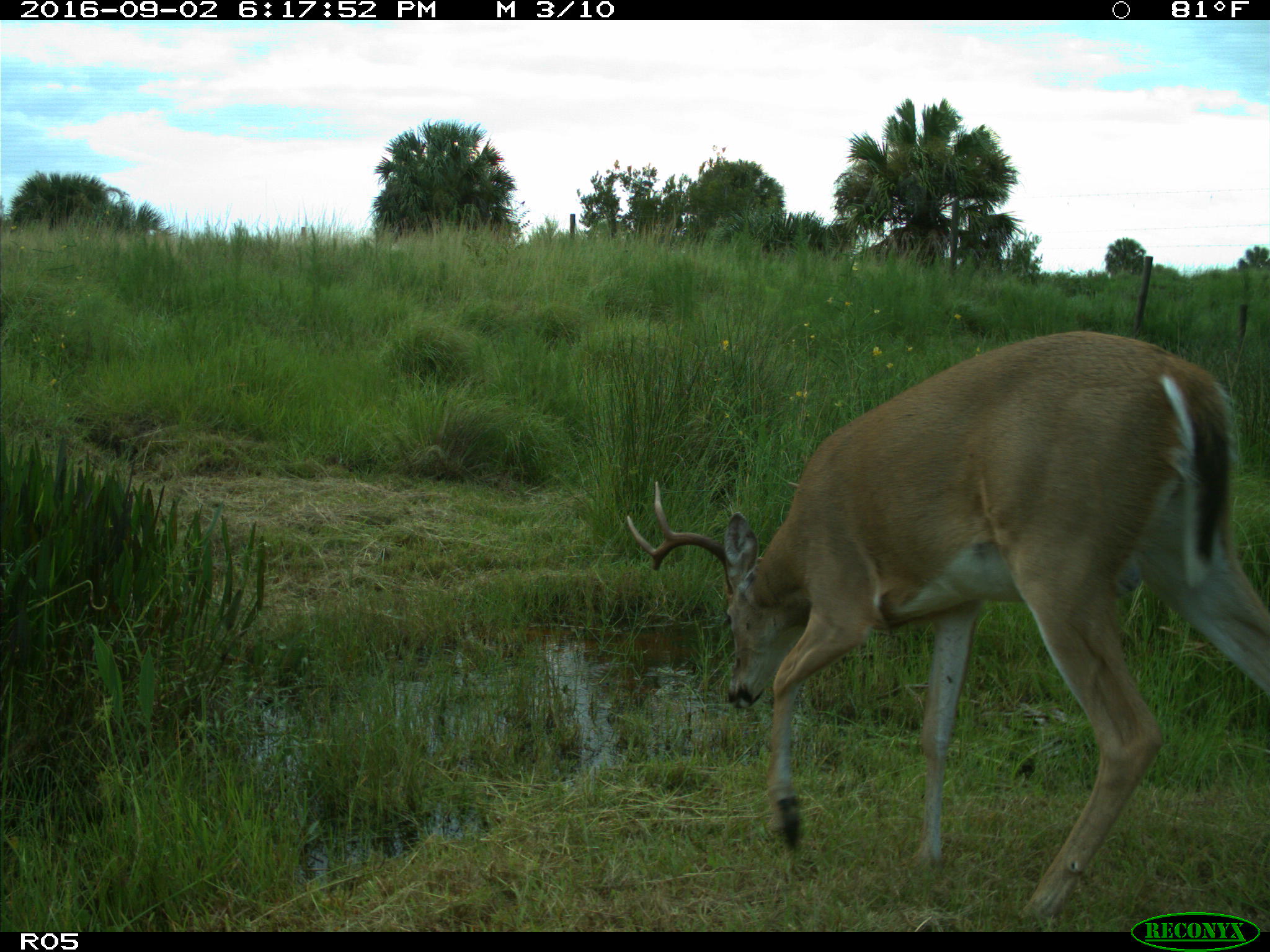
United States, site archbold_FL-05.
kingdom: Animalia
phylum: Chordata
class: Mammalia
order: Artiodactyla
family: Cervidae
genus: Odocoileus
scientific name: Odocoileus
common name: deer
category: unidentified deer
Unidentified deer (deer) (Odocoileus).